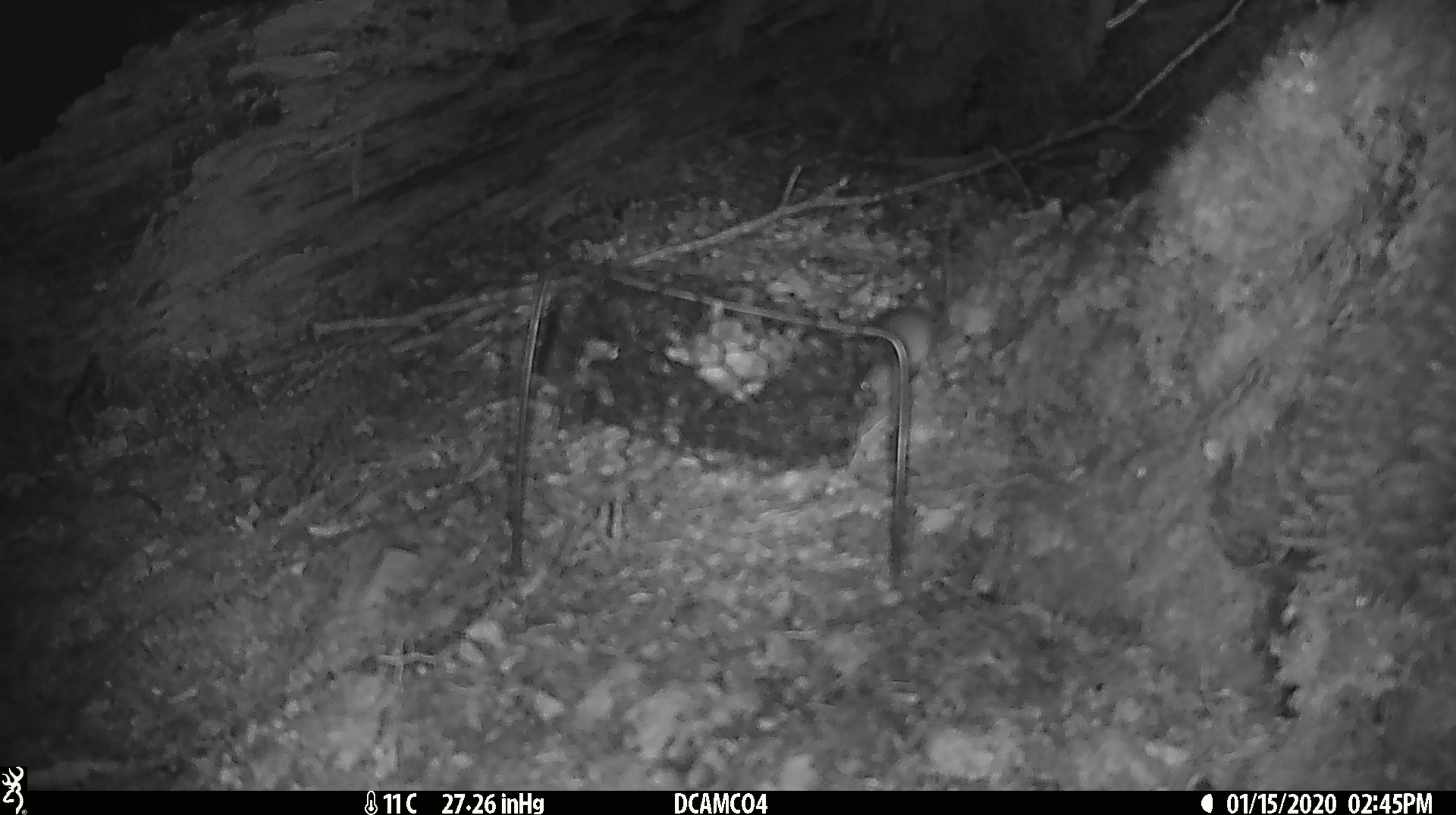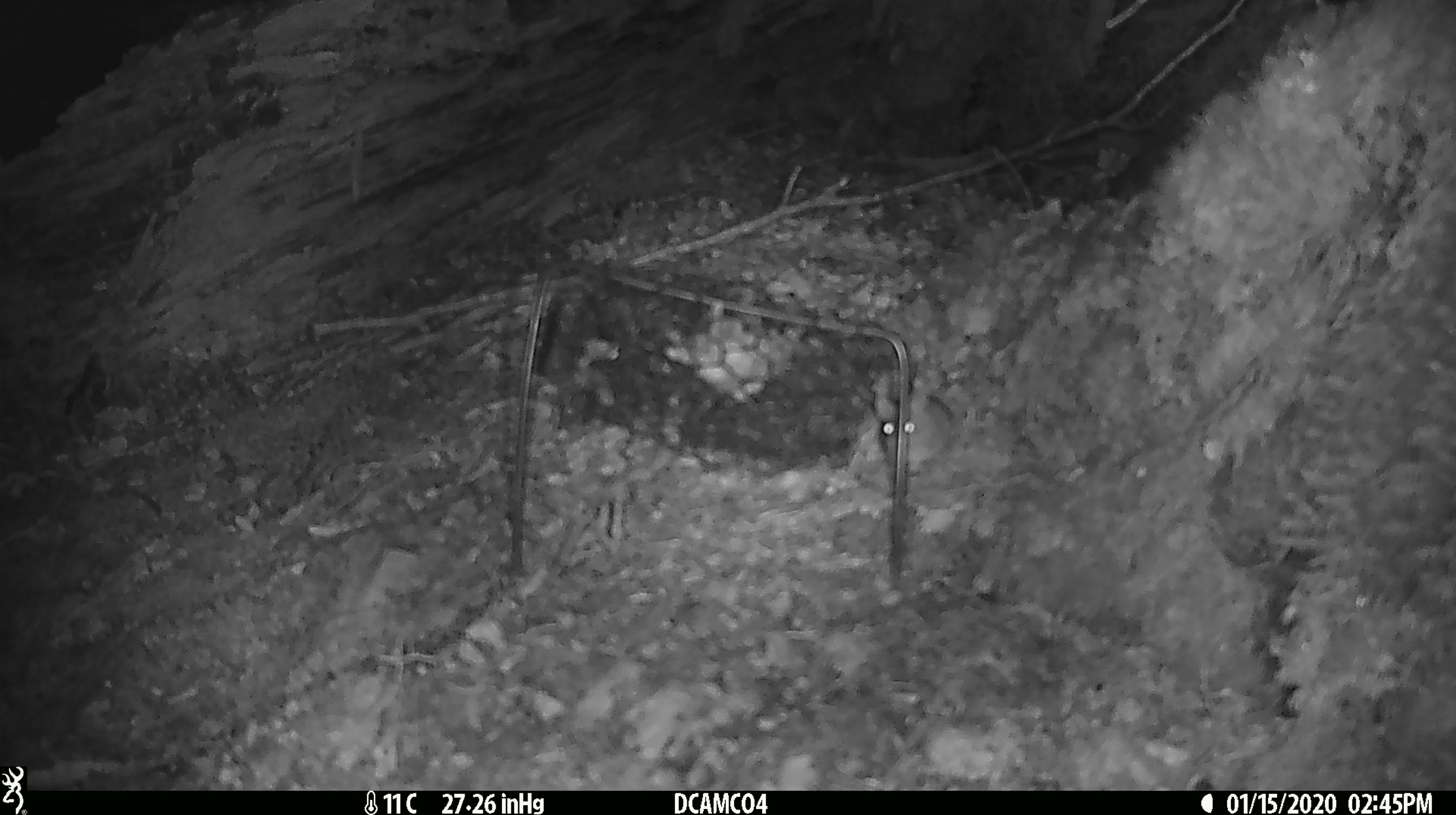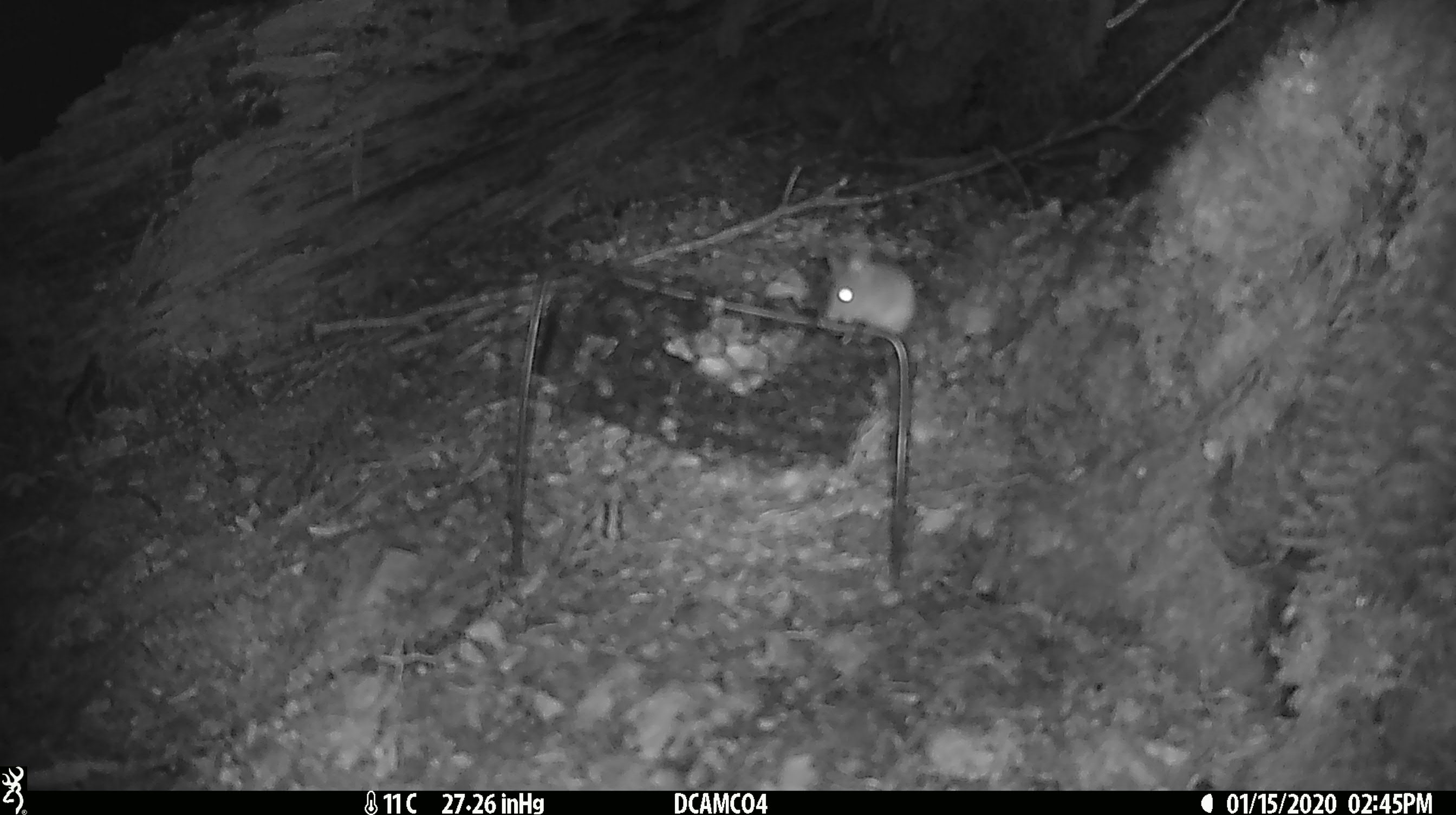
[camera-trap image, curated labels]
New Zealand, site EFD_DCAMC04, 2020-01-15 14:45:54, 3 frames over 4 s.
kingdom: Animalia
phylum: Chordata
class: Mammalia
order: Rodentia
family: Muridae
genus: Mus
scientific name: Mus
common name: mouse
Mouse (Mus).